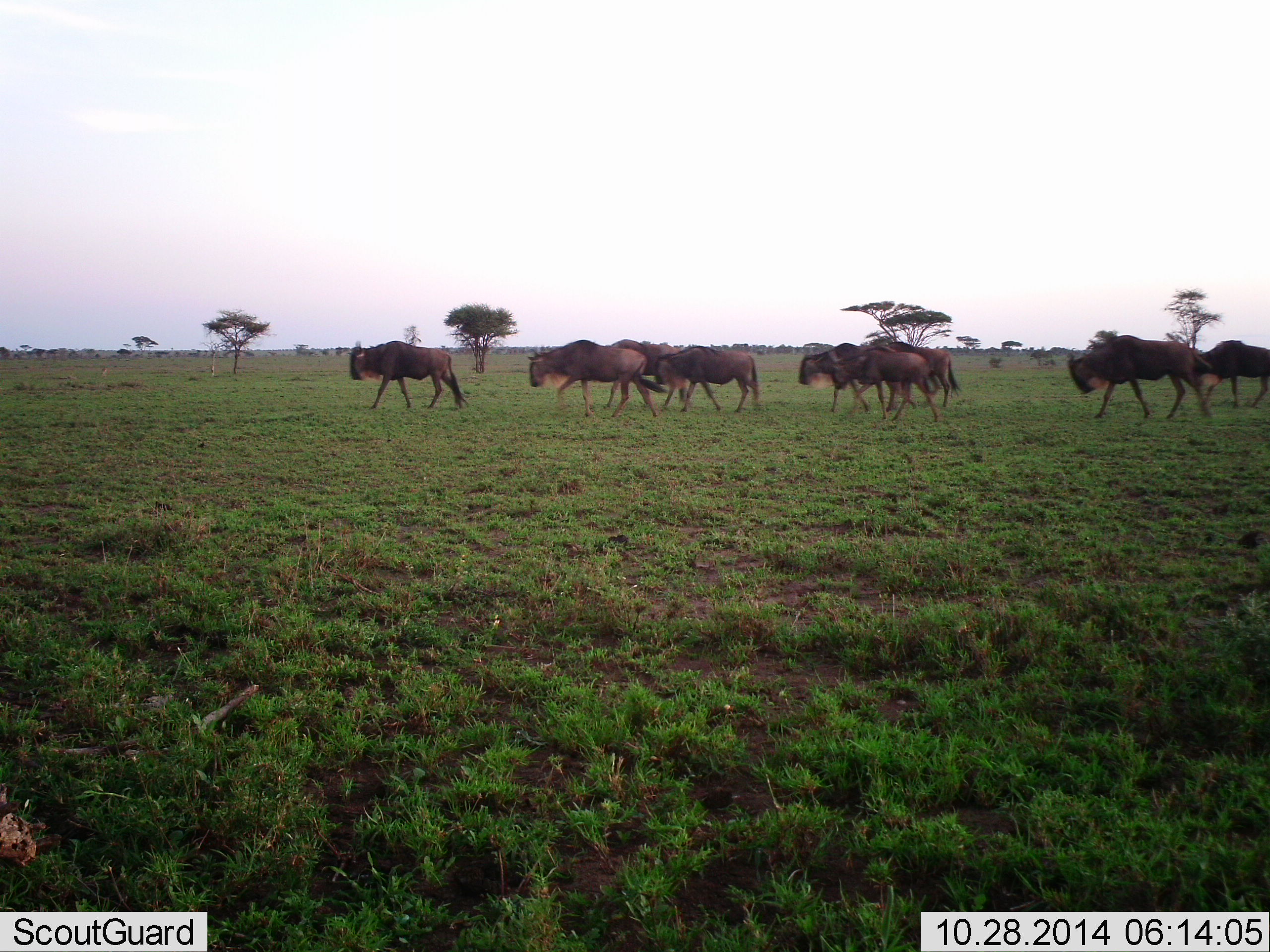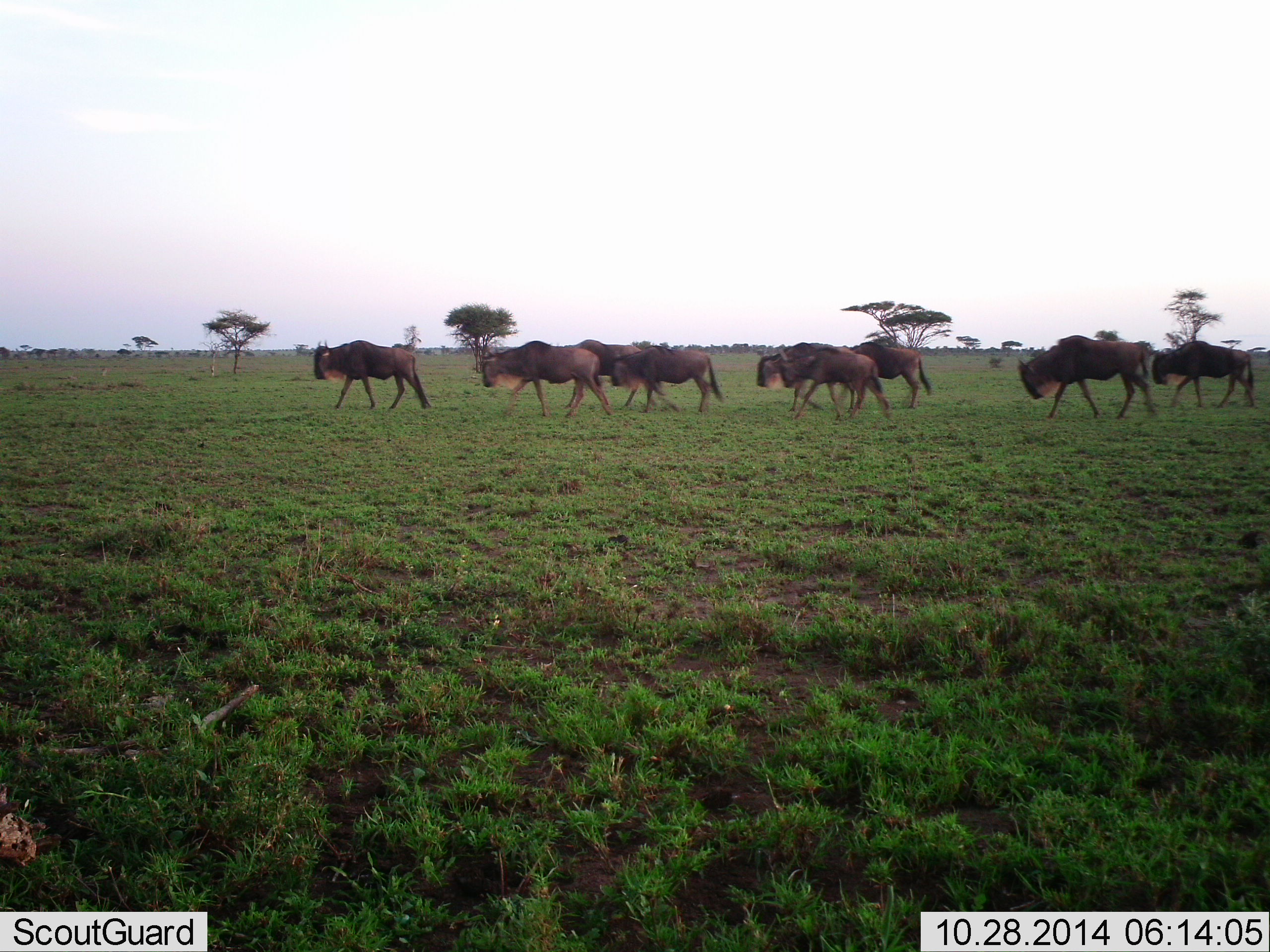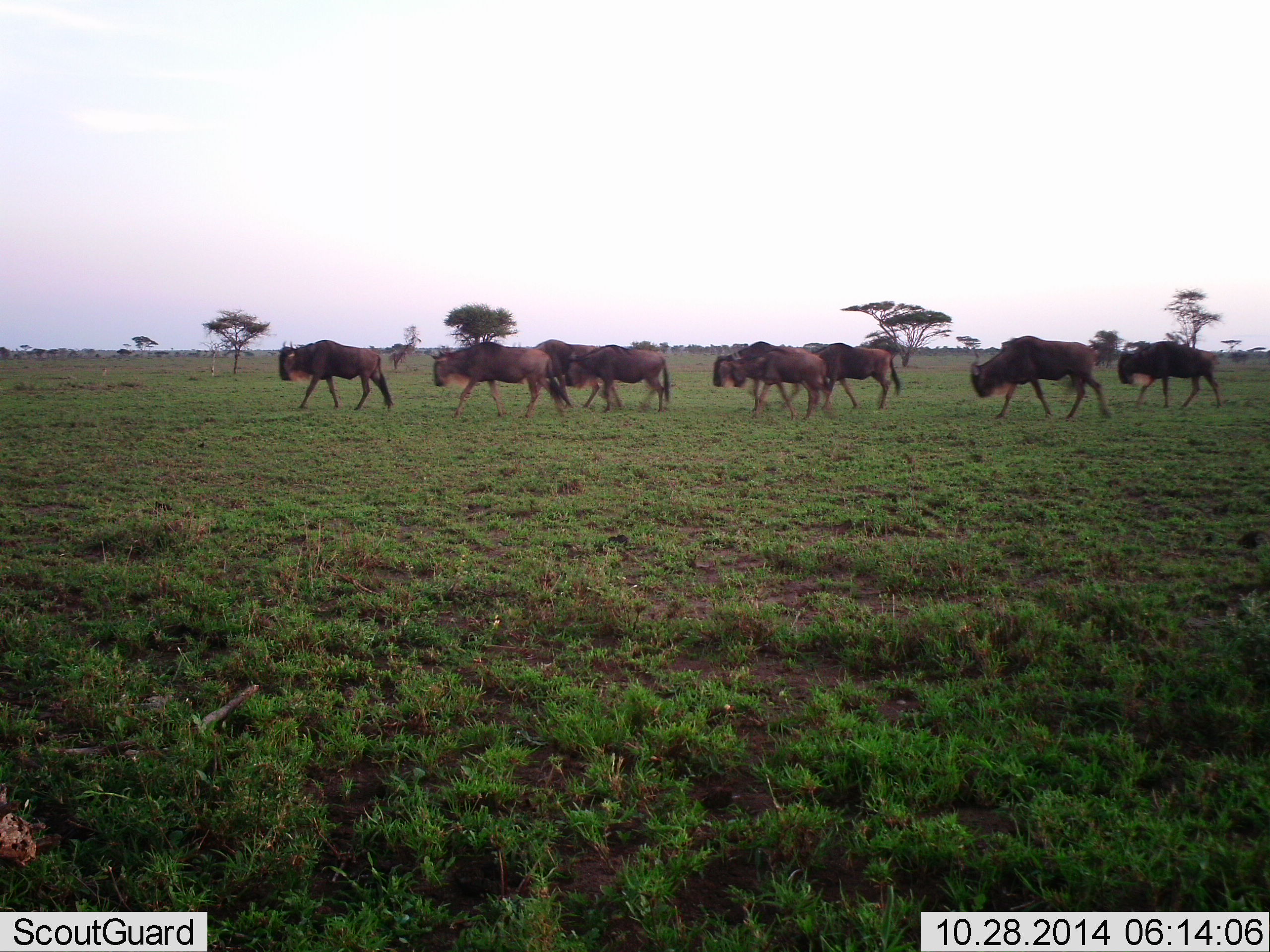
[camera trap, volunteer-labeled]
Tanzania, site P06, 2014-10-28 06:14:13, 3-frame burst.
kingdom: Animalia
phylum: Chordata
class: Mammalia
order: Artiodactyla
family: Bovidae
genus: Connochaetes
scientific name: Connochaetes taurinus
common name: blue wildebeest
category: wildebeest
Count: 8.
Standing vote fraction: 0%.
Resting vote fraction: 0%.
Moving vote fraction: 100%.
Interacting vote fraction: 0%.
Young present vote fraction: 0%.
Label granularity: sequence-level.